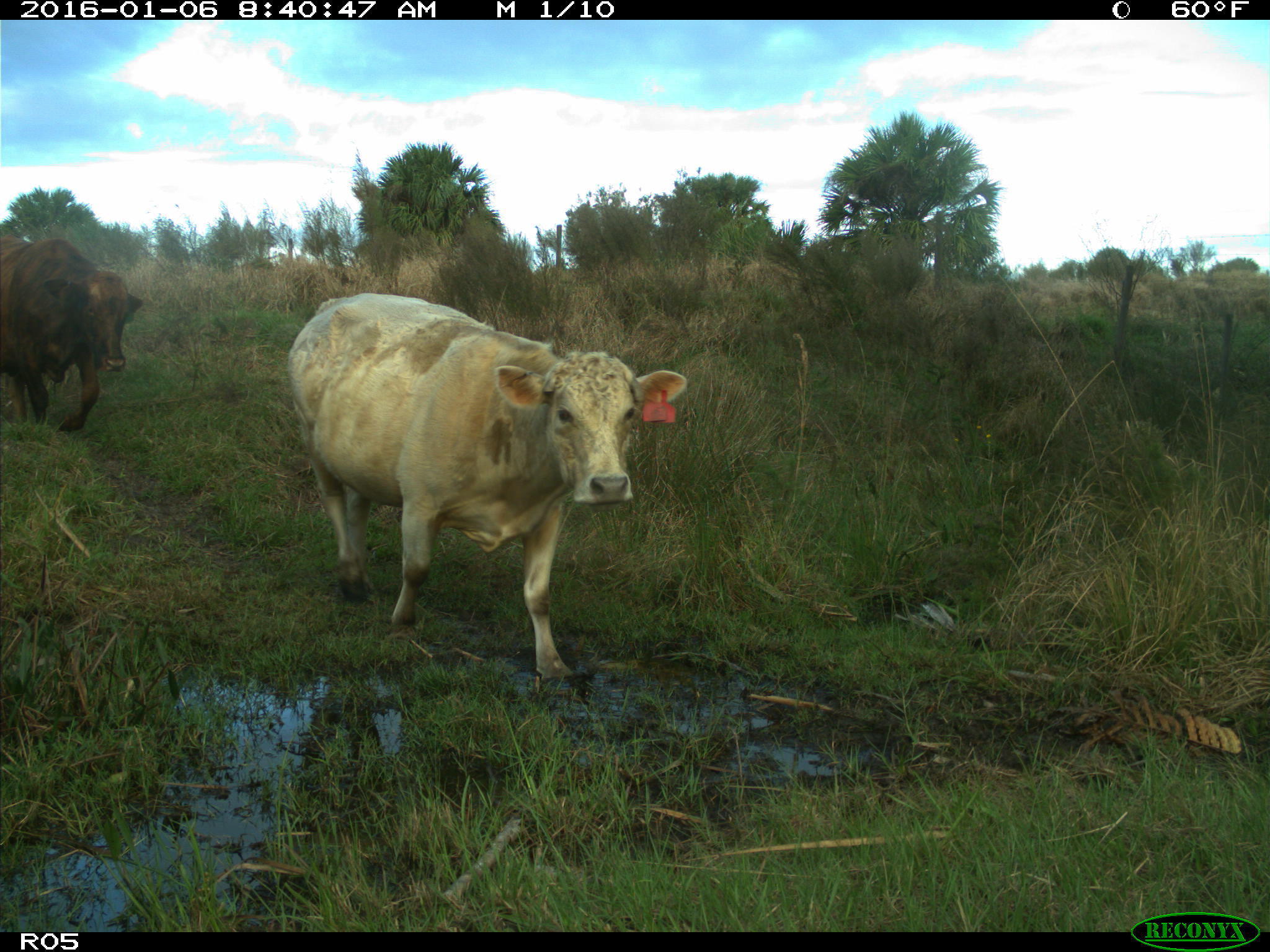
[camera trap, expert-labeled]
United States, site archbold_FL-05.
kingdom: Animalia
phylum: Chordata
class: Mammalia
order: Artiodactyla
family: Bovidae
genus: Bos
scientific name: Bos taurus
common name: domestic cow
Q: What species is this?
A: Bos taurus (domestic cow).